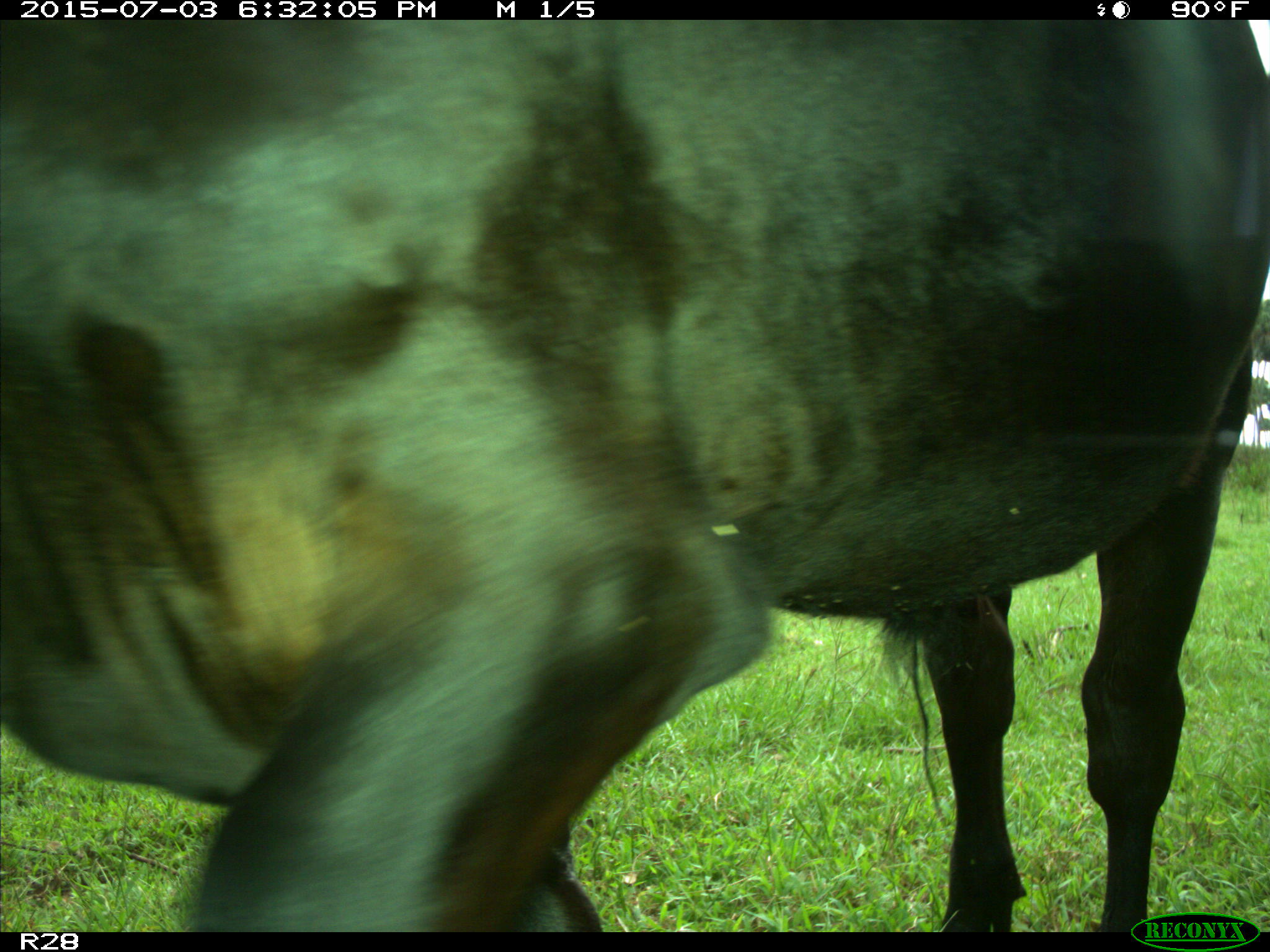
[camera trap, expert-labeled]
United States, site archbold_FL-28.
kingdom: Animalia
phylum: Chordata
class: Mammalia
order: Artiodactyla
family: Bovidae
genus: Bos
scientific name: Bos taurus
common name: domestic cow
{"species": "Bos taurus (domestic cow)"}